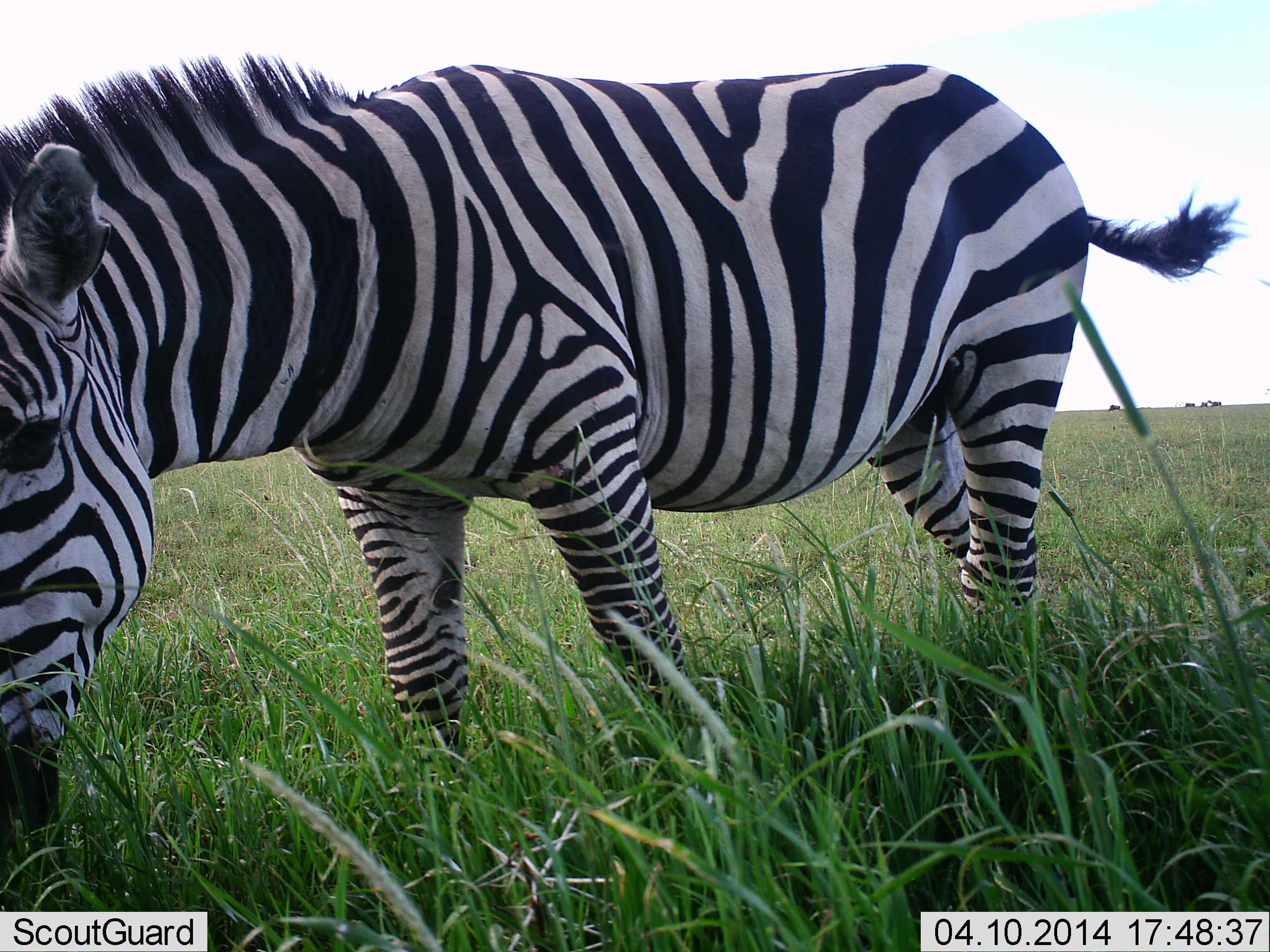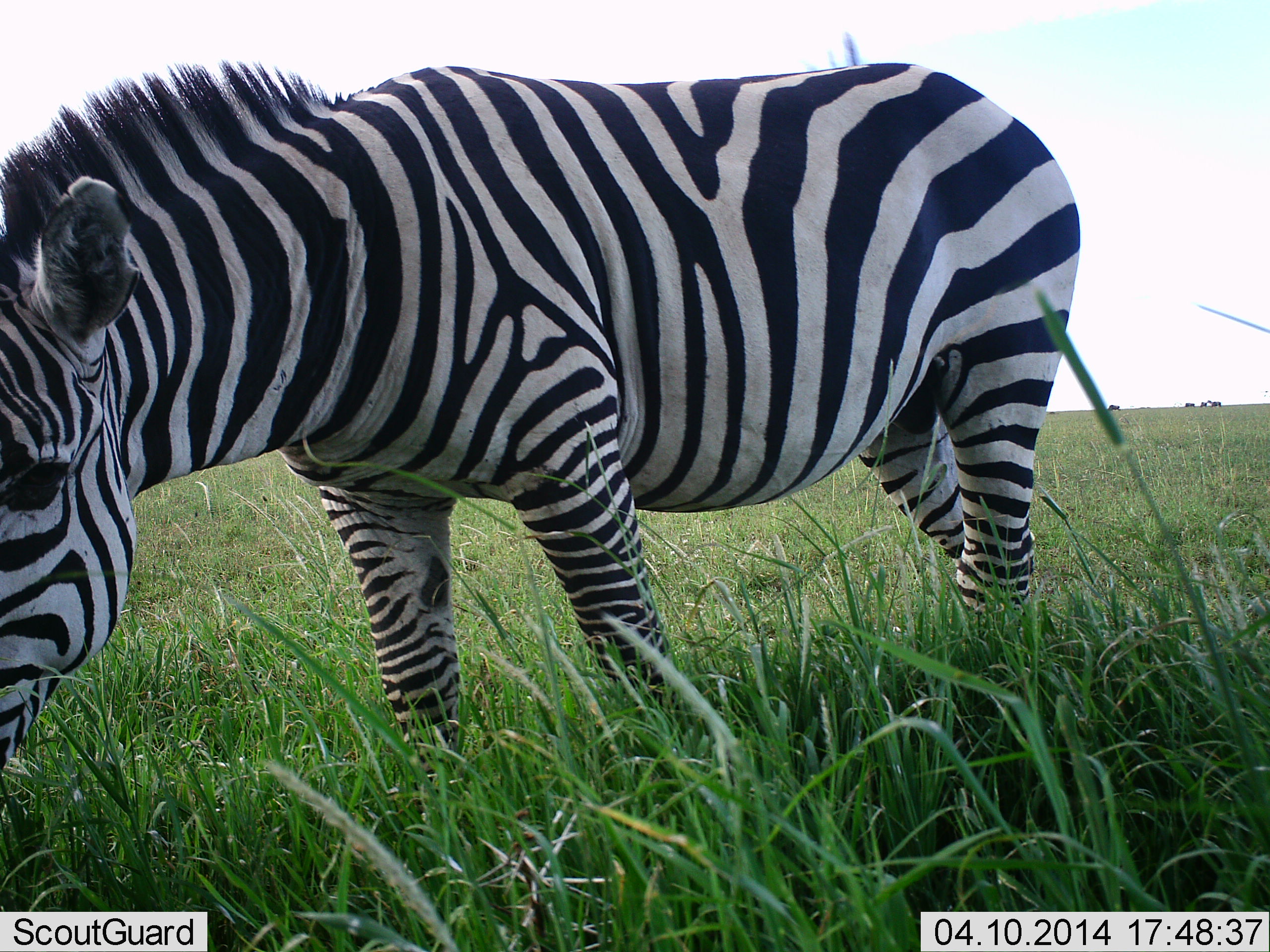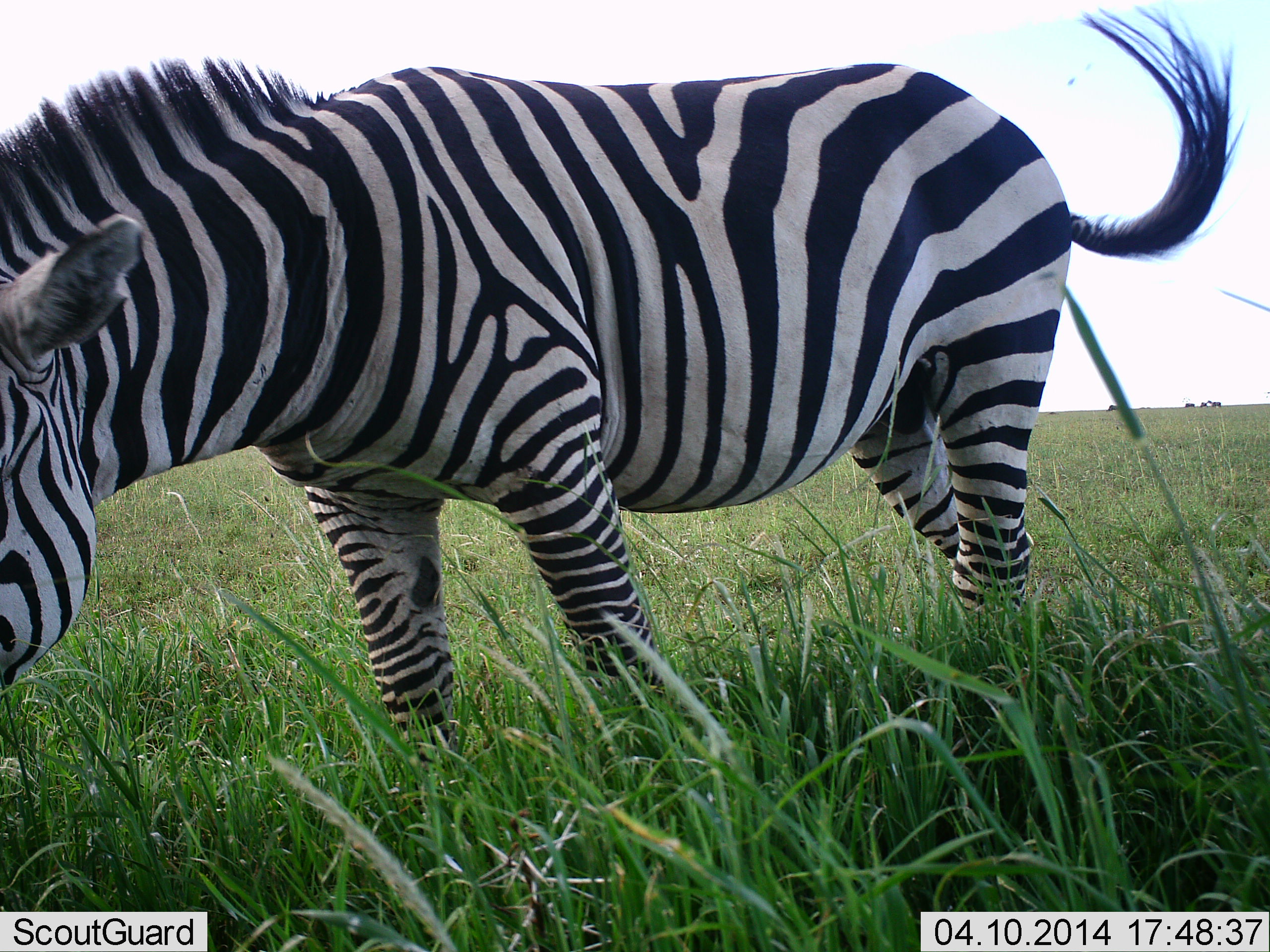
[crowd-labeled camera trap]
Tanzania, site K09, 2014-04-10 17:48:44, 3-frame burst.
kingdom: Animalia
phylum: Chordata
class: Mammalia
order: Perissodactyla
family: Equidae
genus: Equus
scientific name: Equus quagga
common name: plains zebra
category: zebra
Zebra (plains zebra) (Equus quagga), count 1. Behavior (volunteer vote fractions): standing 20%, resting 0%, moving 0%, interacting 0%. Young present (vote fraction): 0%. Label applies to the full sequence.